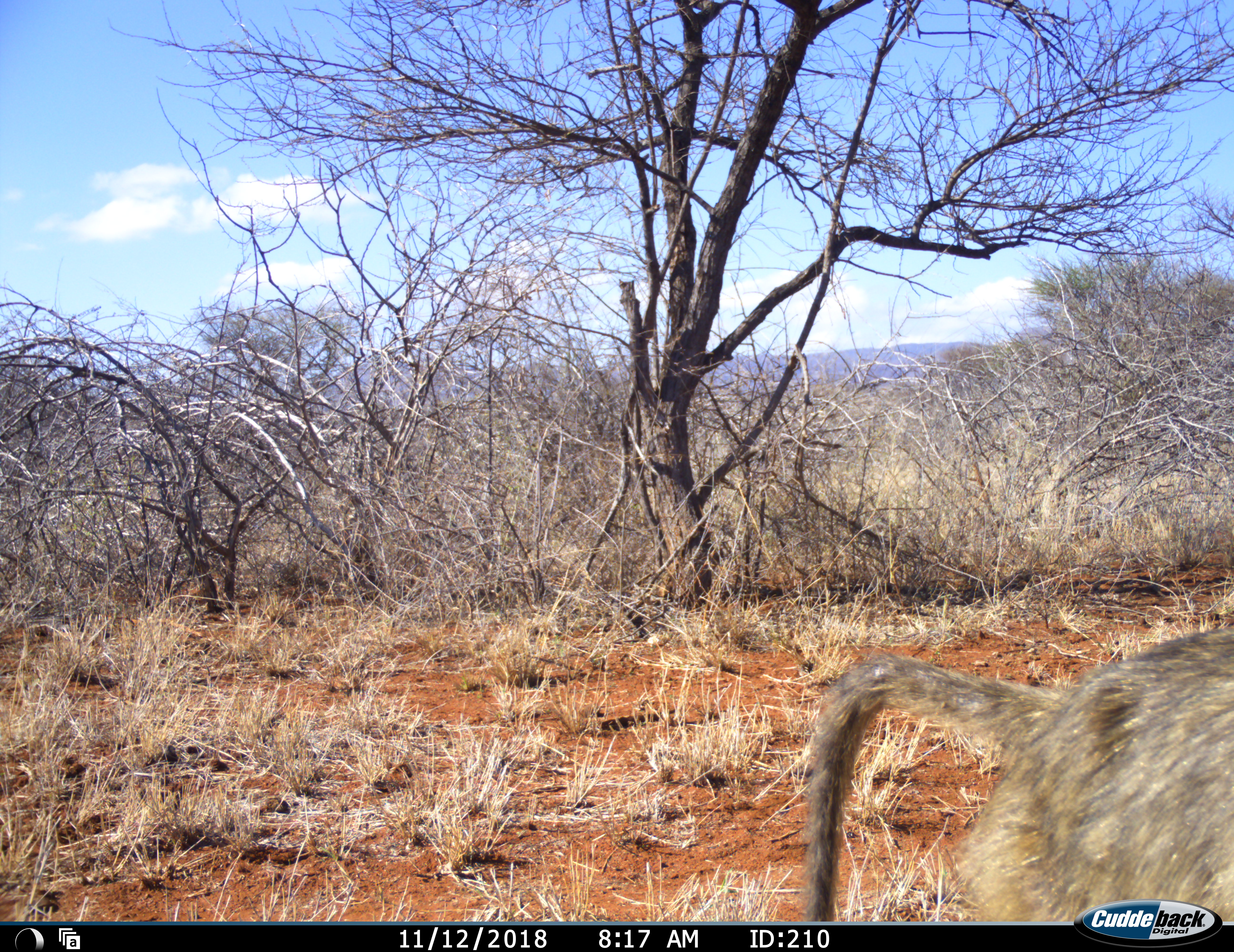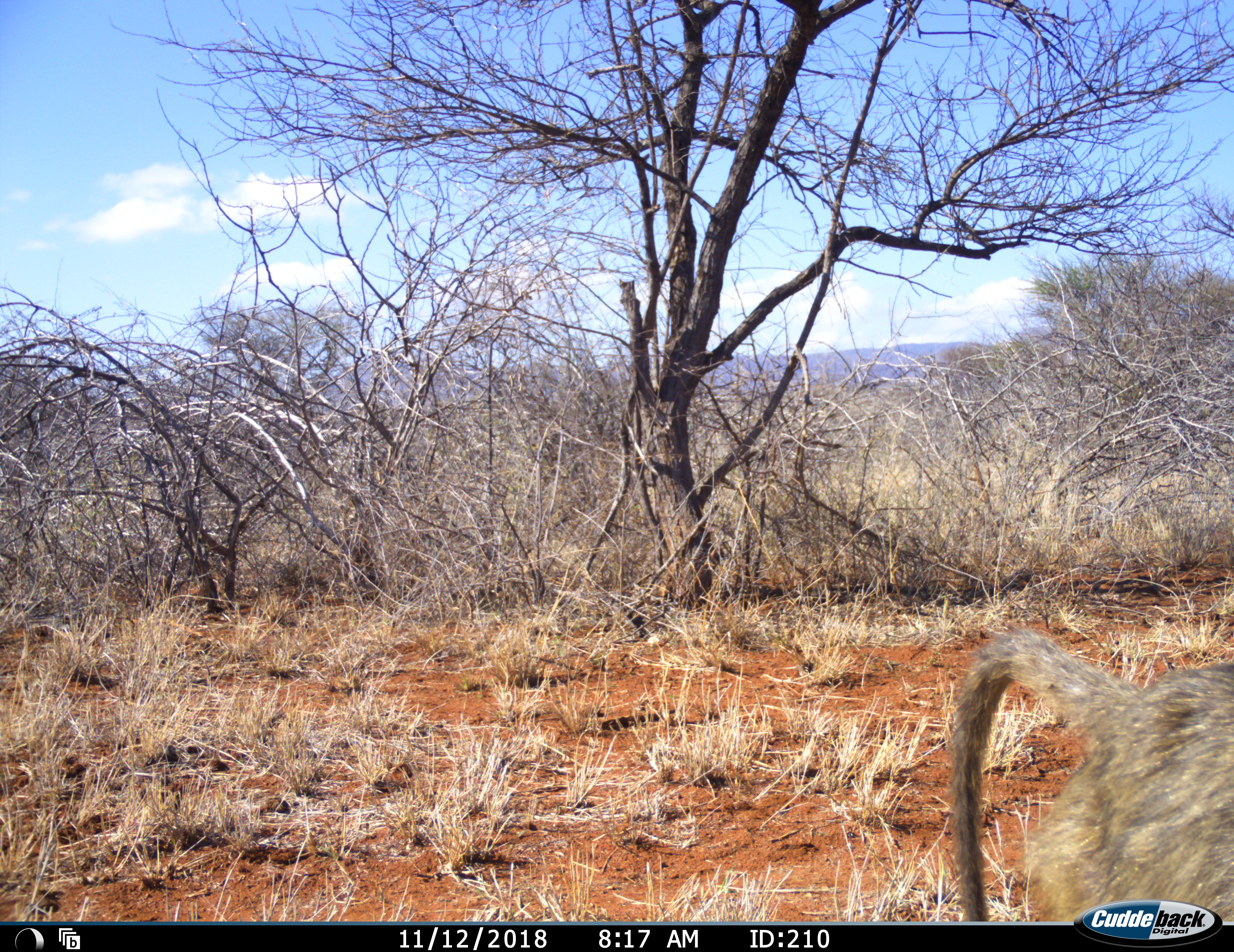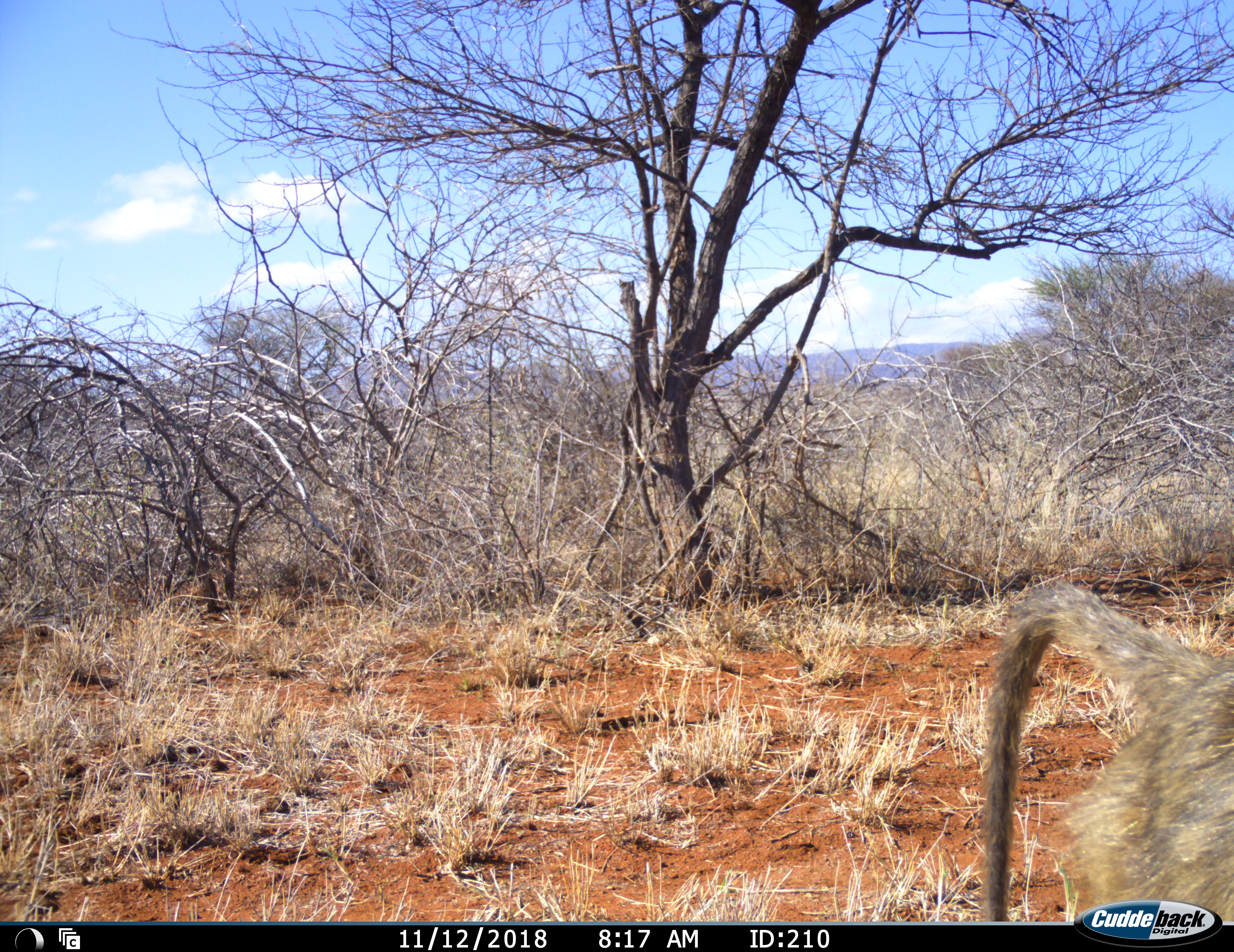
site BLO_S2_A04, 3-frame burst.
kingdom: Animalia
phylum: Chordata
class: Mammalia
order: Primates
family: Cercopithecidae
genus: Papio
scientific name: Papio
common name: baboon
Baboon (Papio), count 1. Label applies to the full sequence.